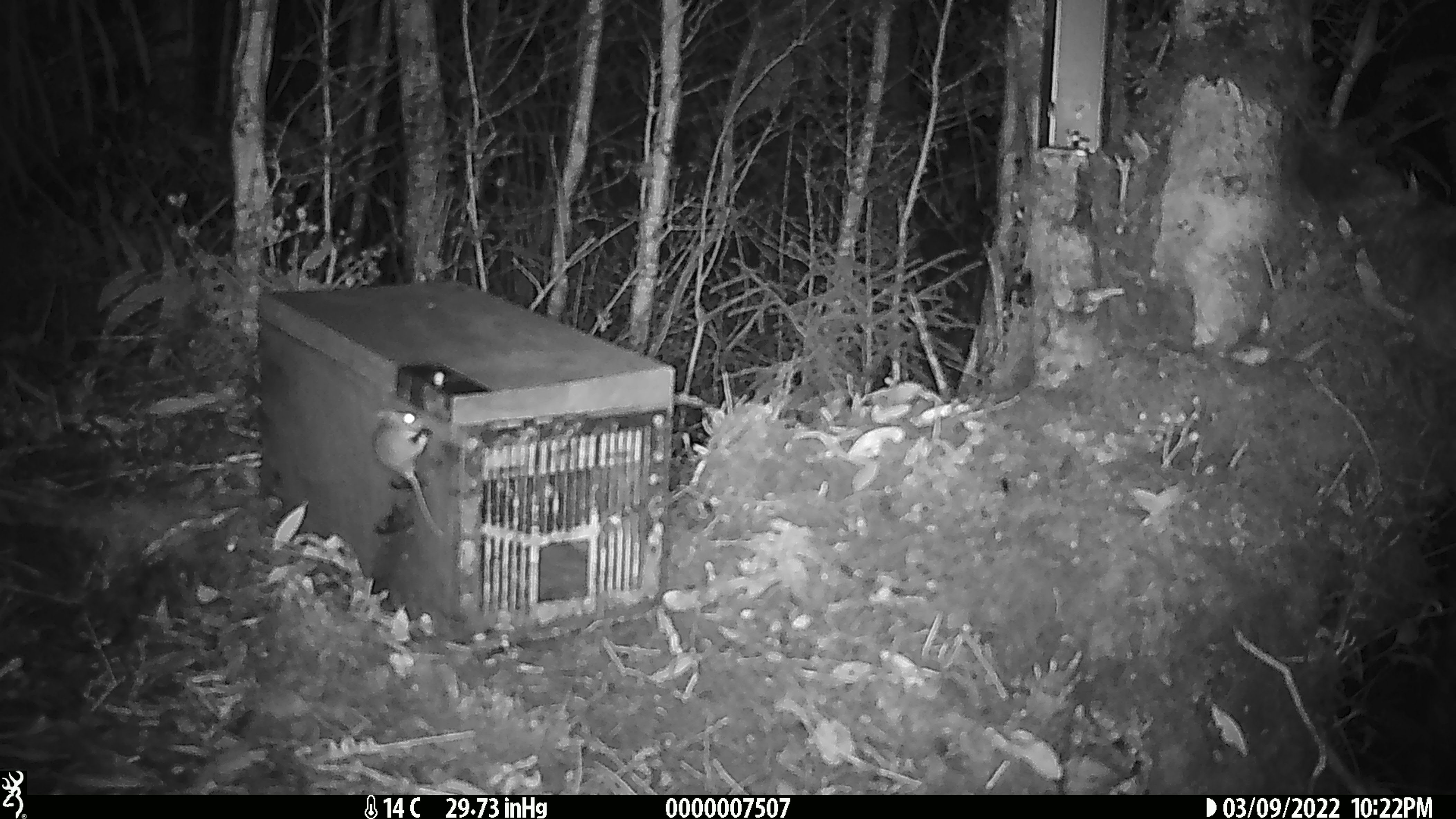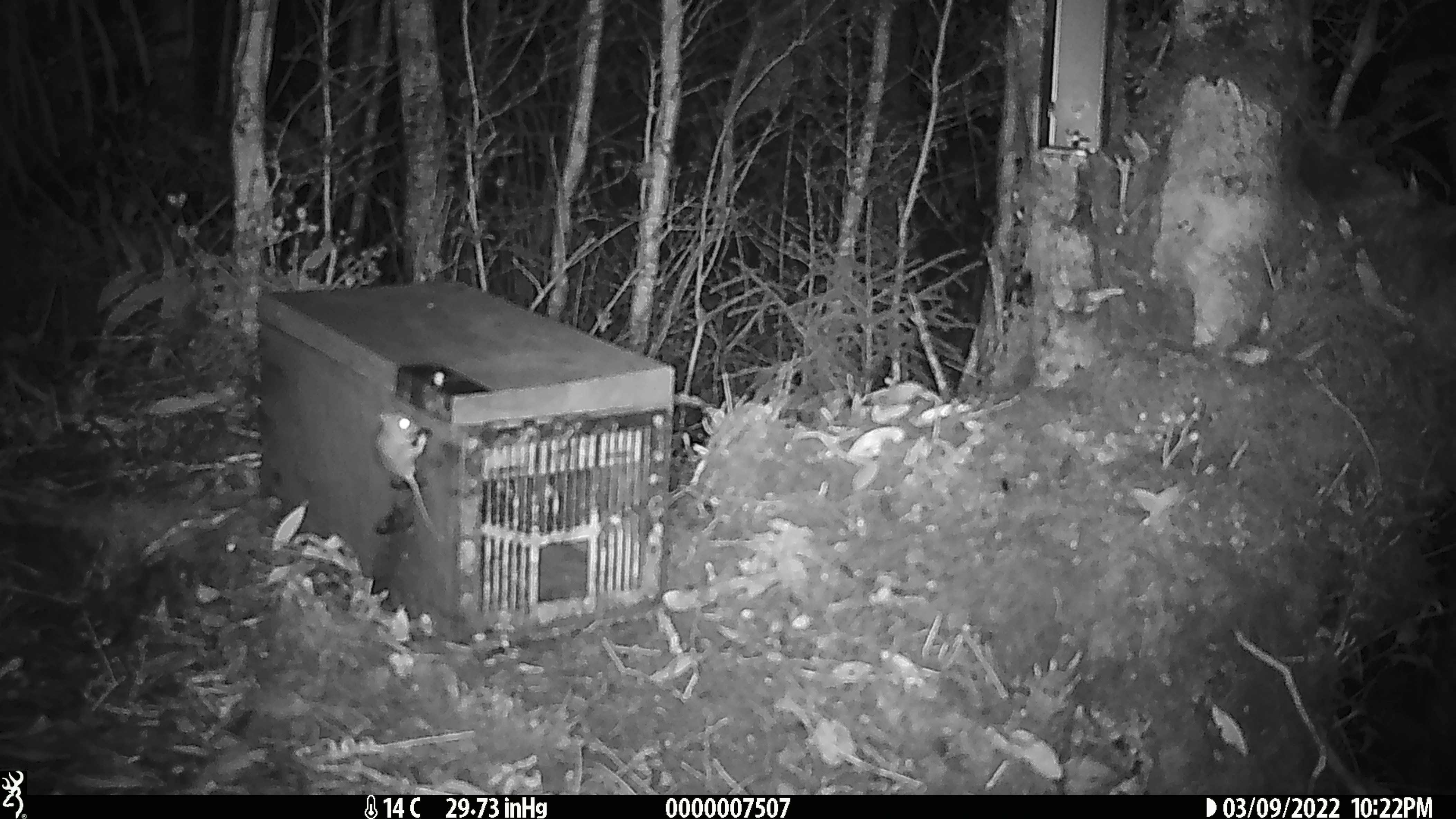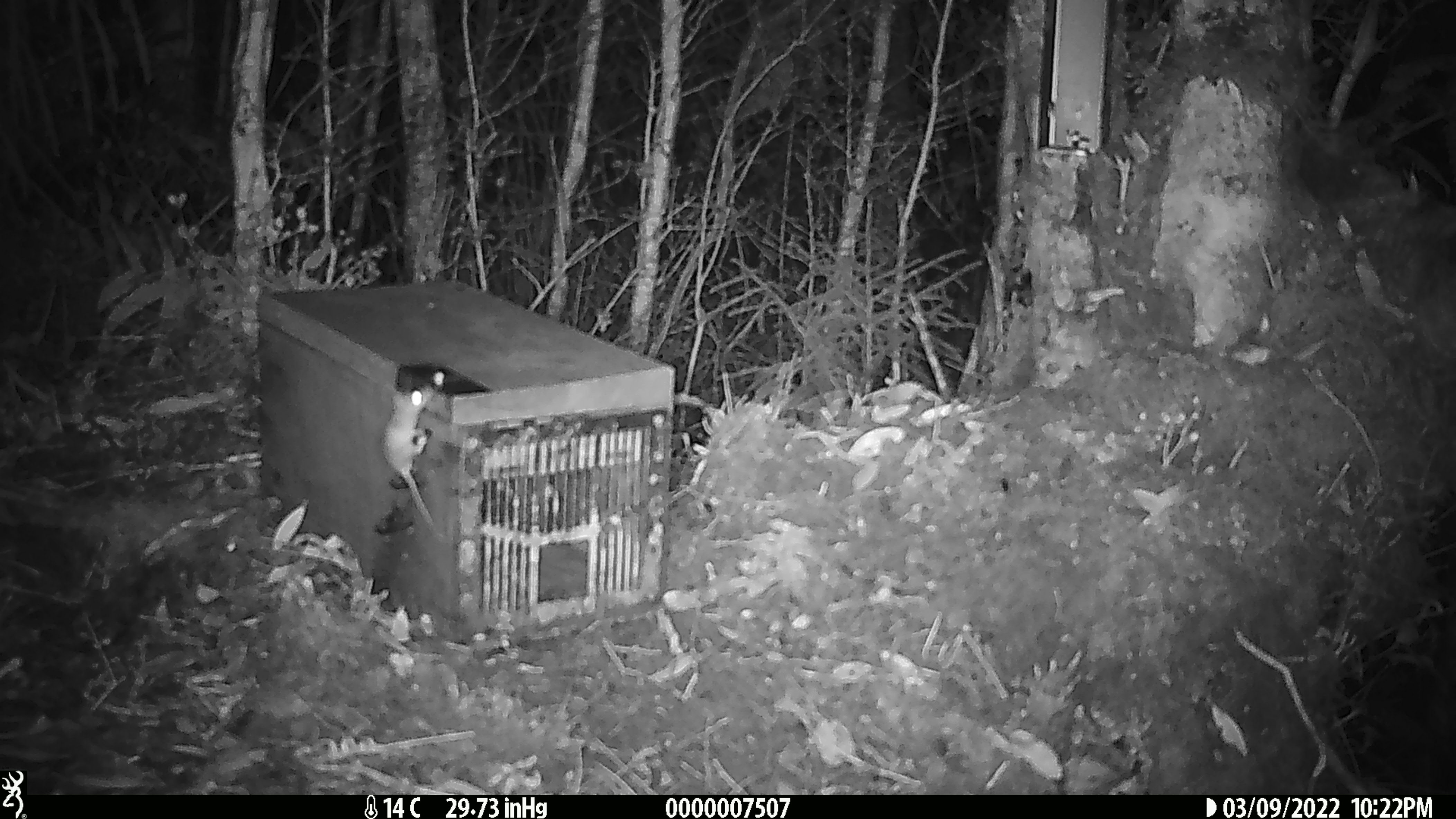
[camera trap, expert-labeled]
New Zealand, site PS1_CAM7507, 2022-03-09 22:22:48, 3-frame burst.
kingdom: Animalia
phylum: Chordata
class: Mammalia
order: Rodentia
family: Muridae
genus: Mus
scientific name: Mus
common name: mouse